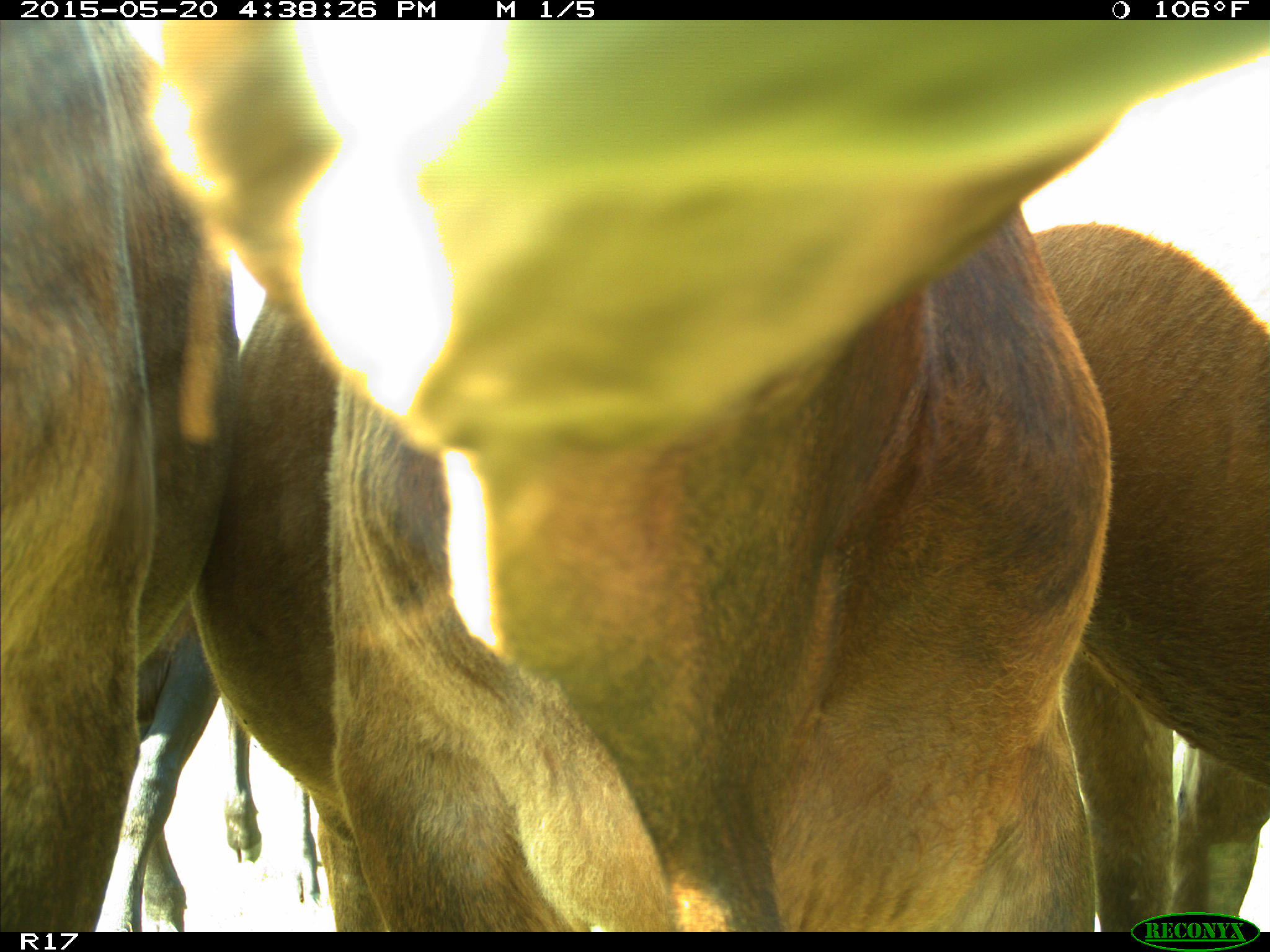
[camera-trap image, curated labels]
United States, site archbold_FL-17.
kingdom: Animalia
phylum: Chordata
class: Mammalia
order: Artiodactyla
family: Bovidae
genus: Bos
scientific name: Bos taurus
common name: domestic cow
Bos taurus (domestic cow).